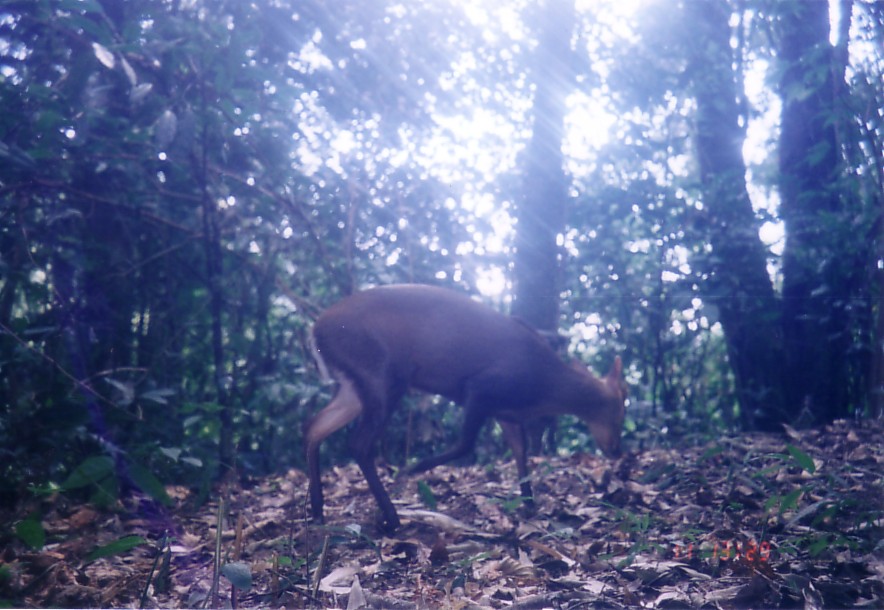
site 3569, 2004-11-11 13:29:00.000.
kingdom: Animalia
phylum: Chordata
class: Mammalia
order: Artiodactyla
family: Cervidae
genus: Muntiacus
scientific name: Muntiacus rooseveltorum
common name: roosevelts' muntjac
Muntiacus rooseveltorum (roosevelts' muntjac), count 1.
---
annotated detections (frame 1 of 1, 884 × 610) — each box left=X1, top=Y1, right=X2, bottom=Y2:
muntiacus rooseveltorum: left=300, top=281, right=629, bottom=541